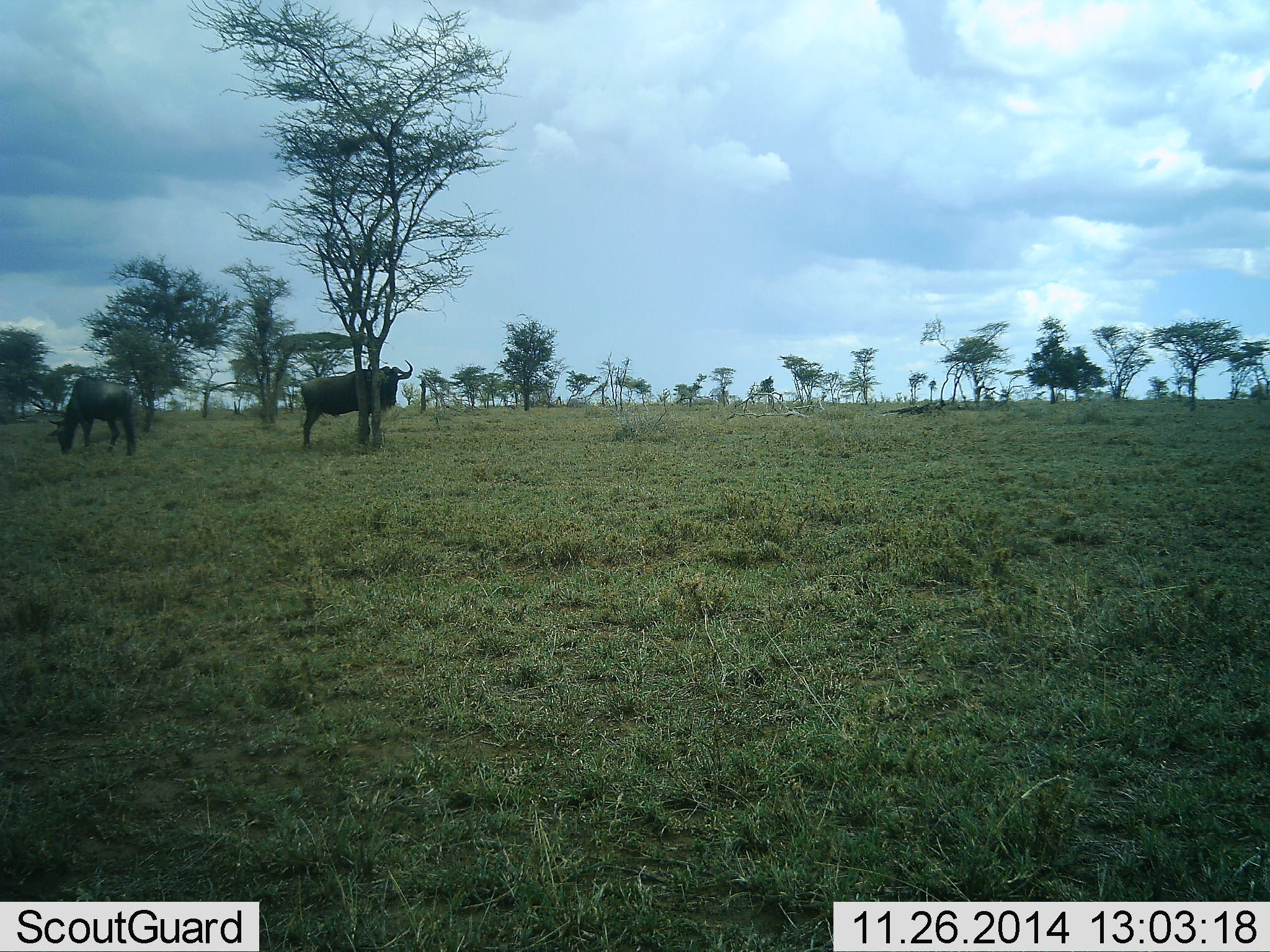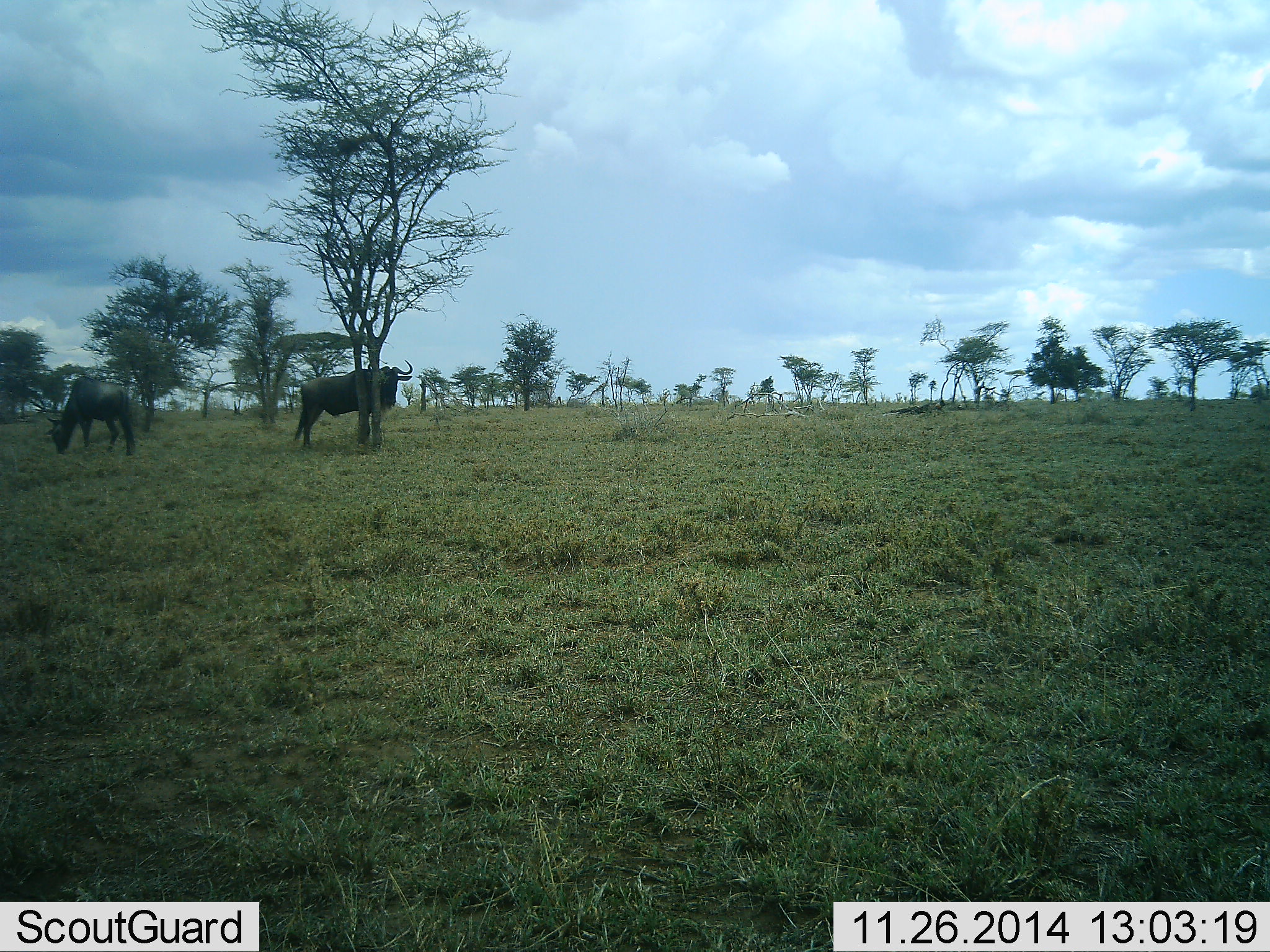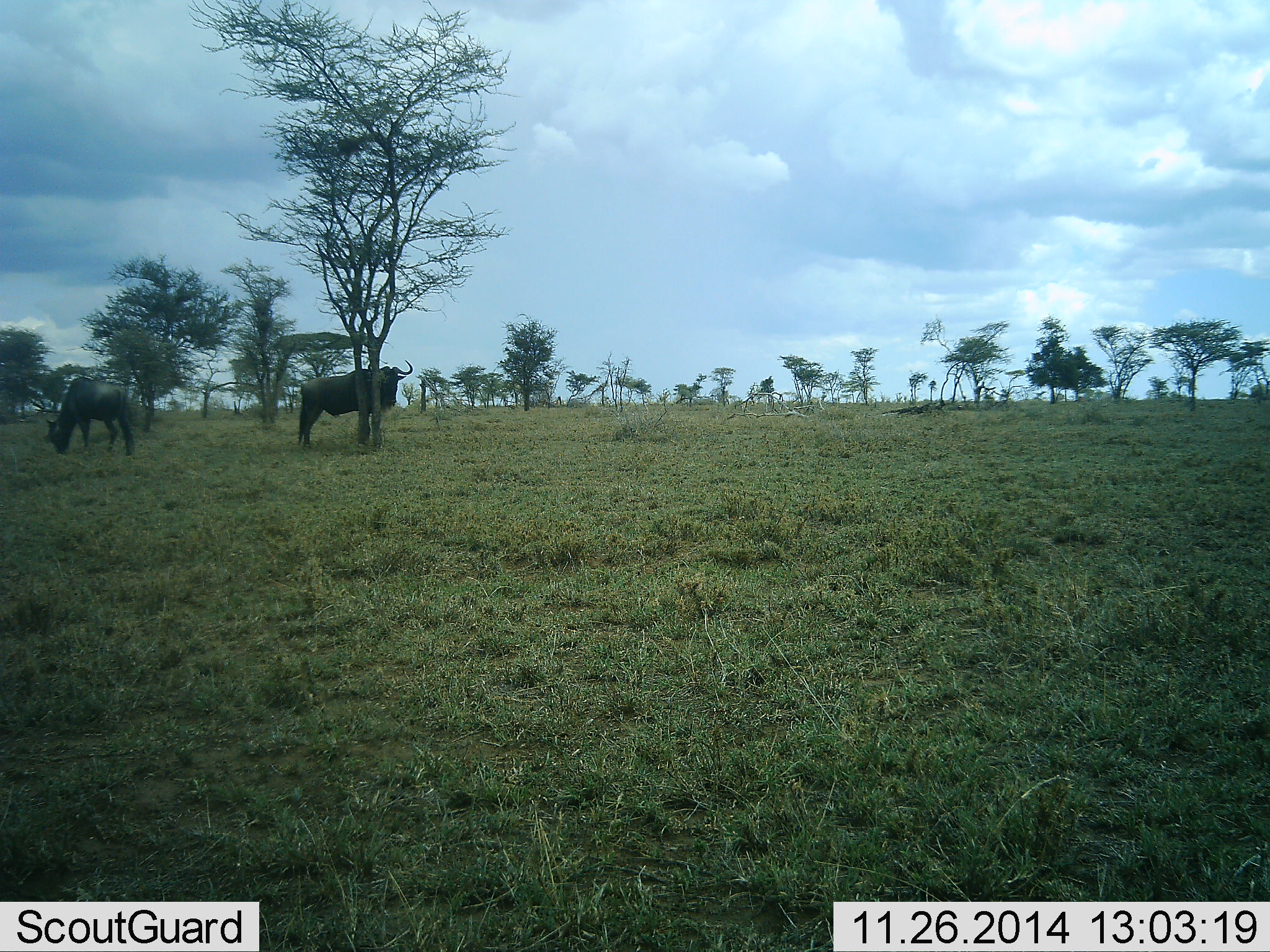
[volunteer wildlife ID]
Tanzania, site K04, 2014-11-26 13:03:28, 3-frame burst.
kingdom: Animalia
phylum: Chordata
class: Mammalia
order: Artiodactyla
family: Bovidae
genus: Connochaetes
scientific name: Connochaetes taurinus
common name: blue wildebeest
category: wildebeest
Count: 2.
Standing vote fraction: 100%.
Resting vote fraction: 0%.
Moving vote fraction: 0%.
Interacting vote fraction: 0%.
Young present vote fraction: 0%.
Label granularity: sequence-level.